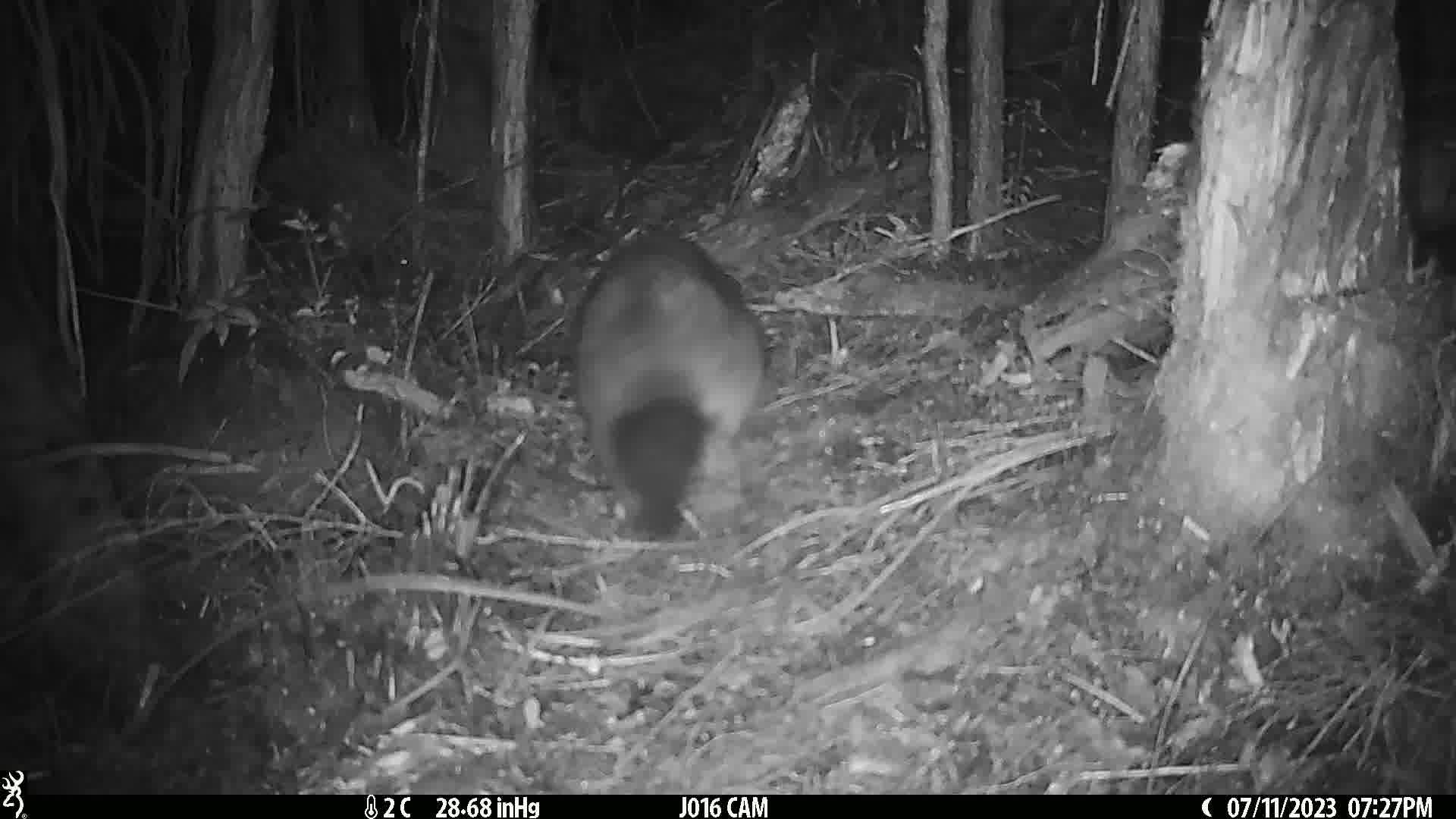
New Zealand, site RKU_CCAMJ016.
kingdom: Animalia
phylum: Chordata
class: Mammalia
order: Diprotodontia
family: Phalangeridae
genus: Trichosurus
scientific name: Trichosurus vulpecula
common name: common brushtail possum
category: possum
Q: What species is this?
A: Possum (common brushtail possum) (Trichosurus vulpecula).